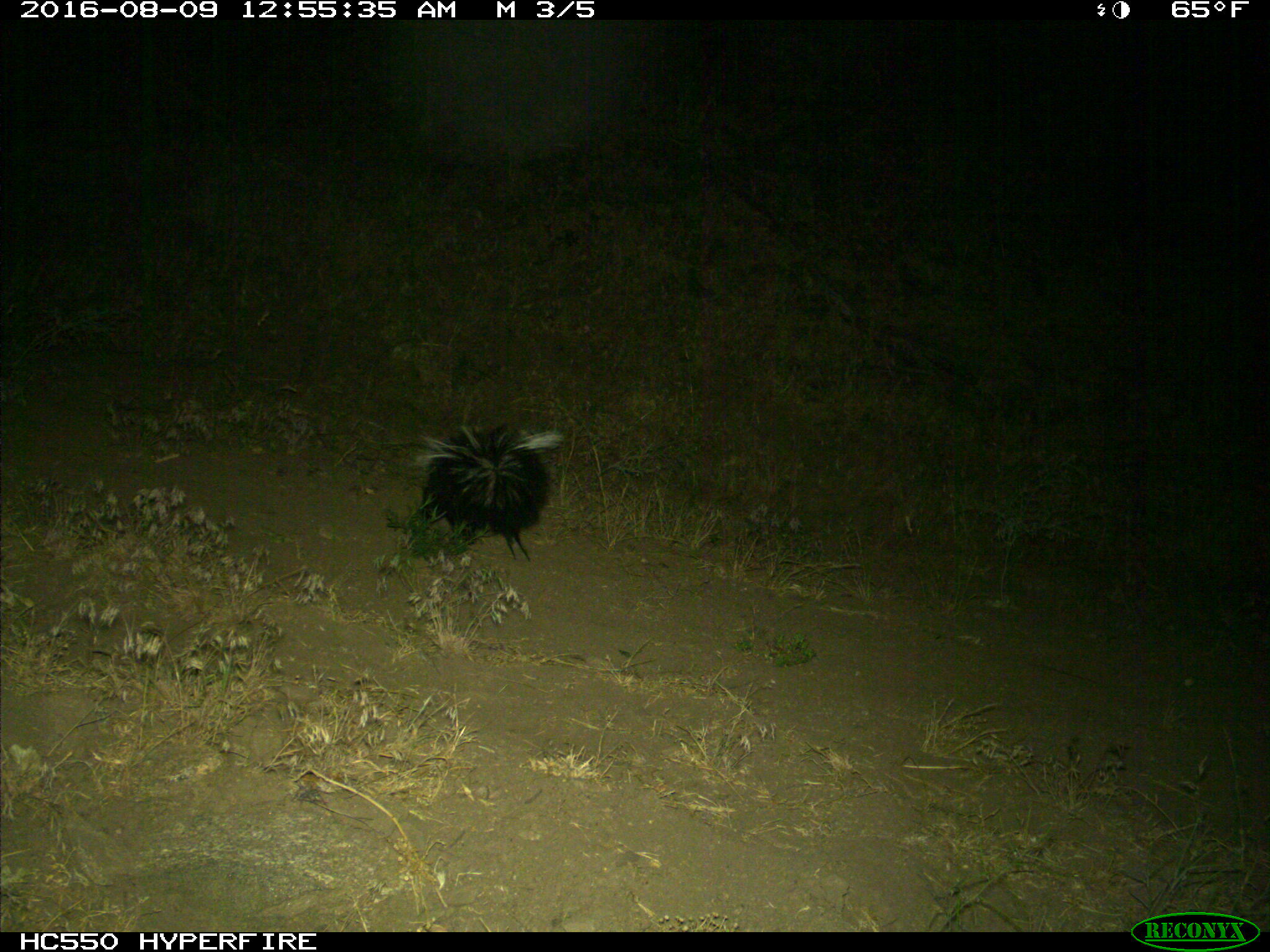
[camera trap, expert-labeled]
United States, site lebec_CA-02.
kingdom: Animalia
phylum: Chordata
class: Mammalia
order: Carnivora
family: Mephitidae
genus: Mephitis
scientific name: Mephitis mephitis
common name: striped skunk